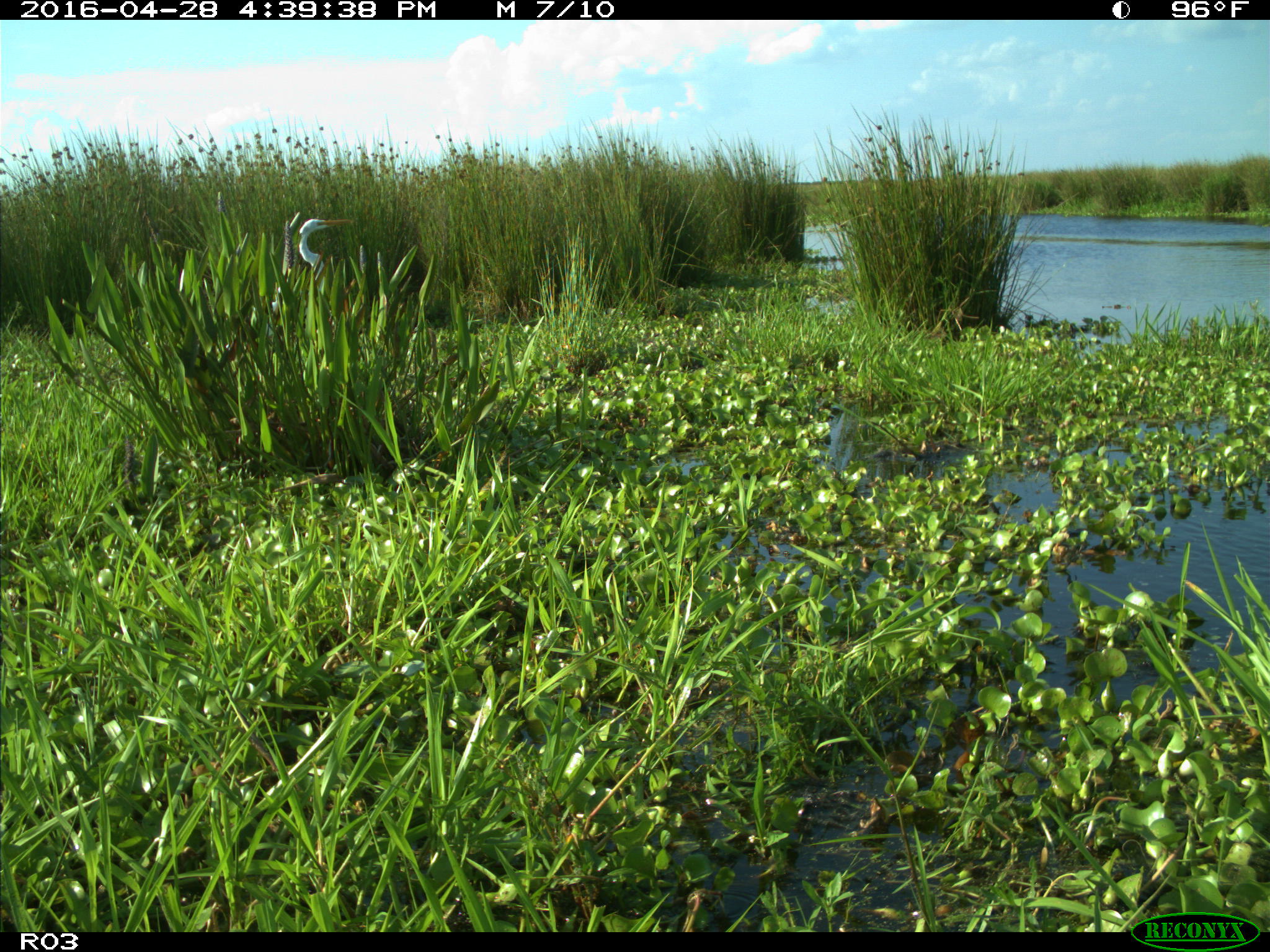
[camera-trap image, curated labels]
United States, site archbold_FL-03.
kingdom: Animalia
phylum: Chordata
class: Aves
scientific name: Aves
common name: birds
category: unidentified bird